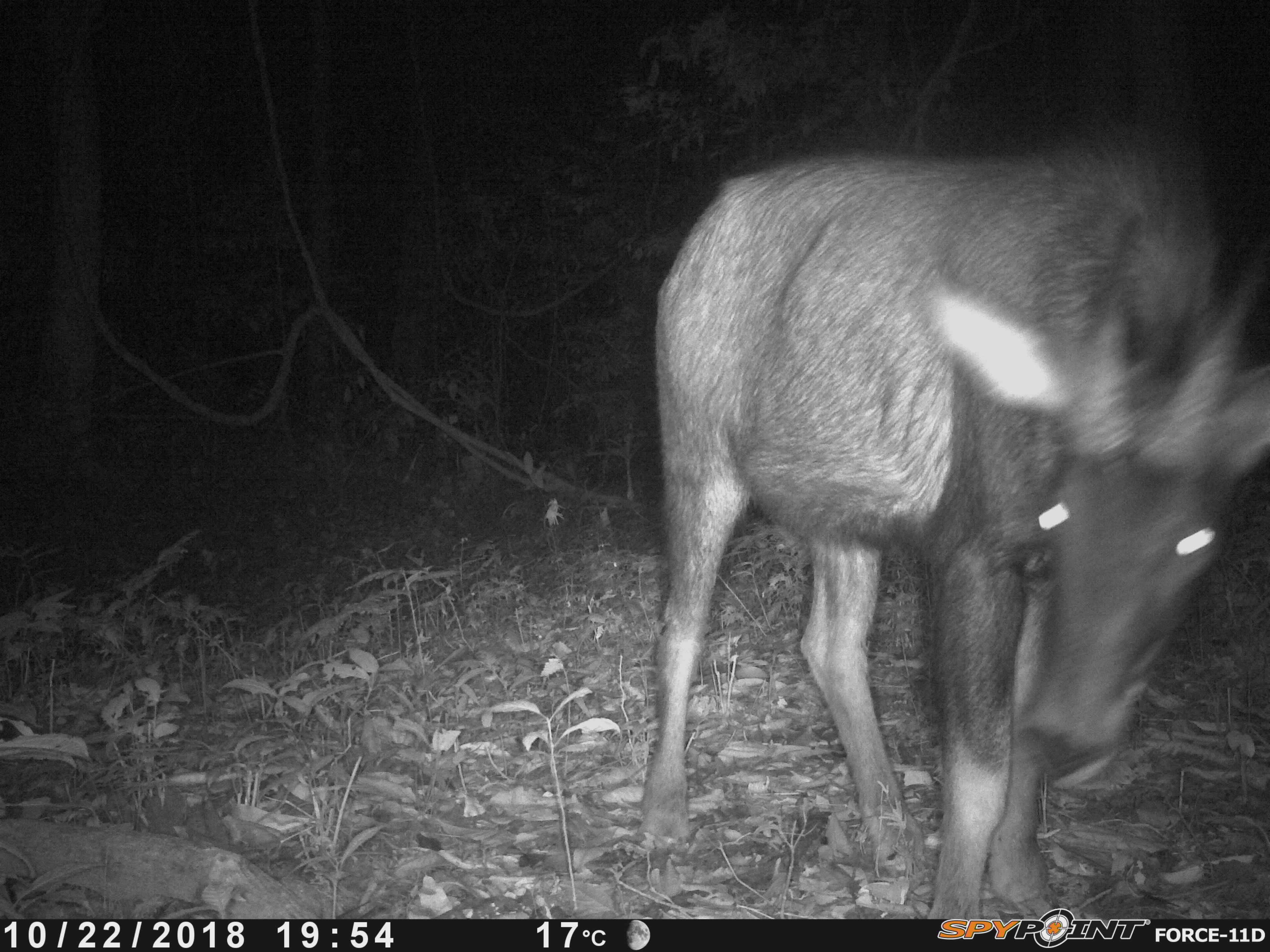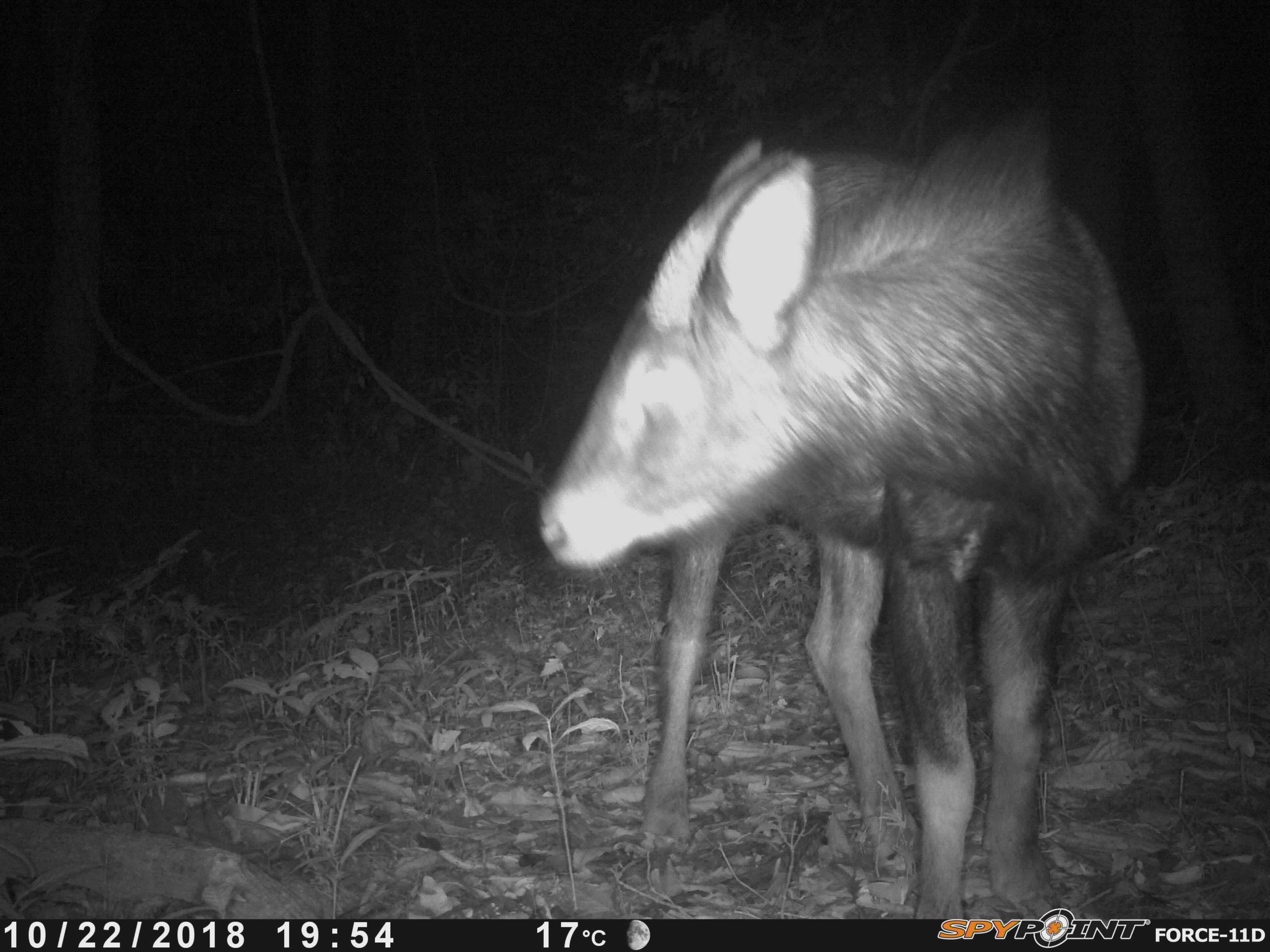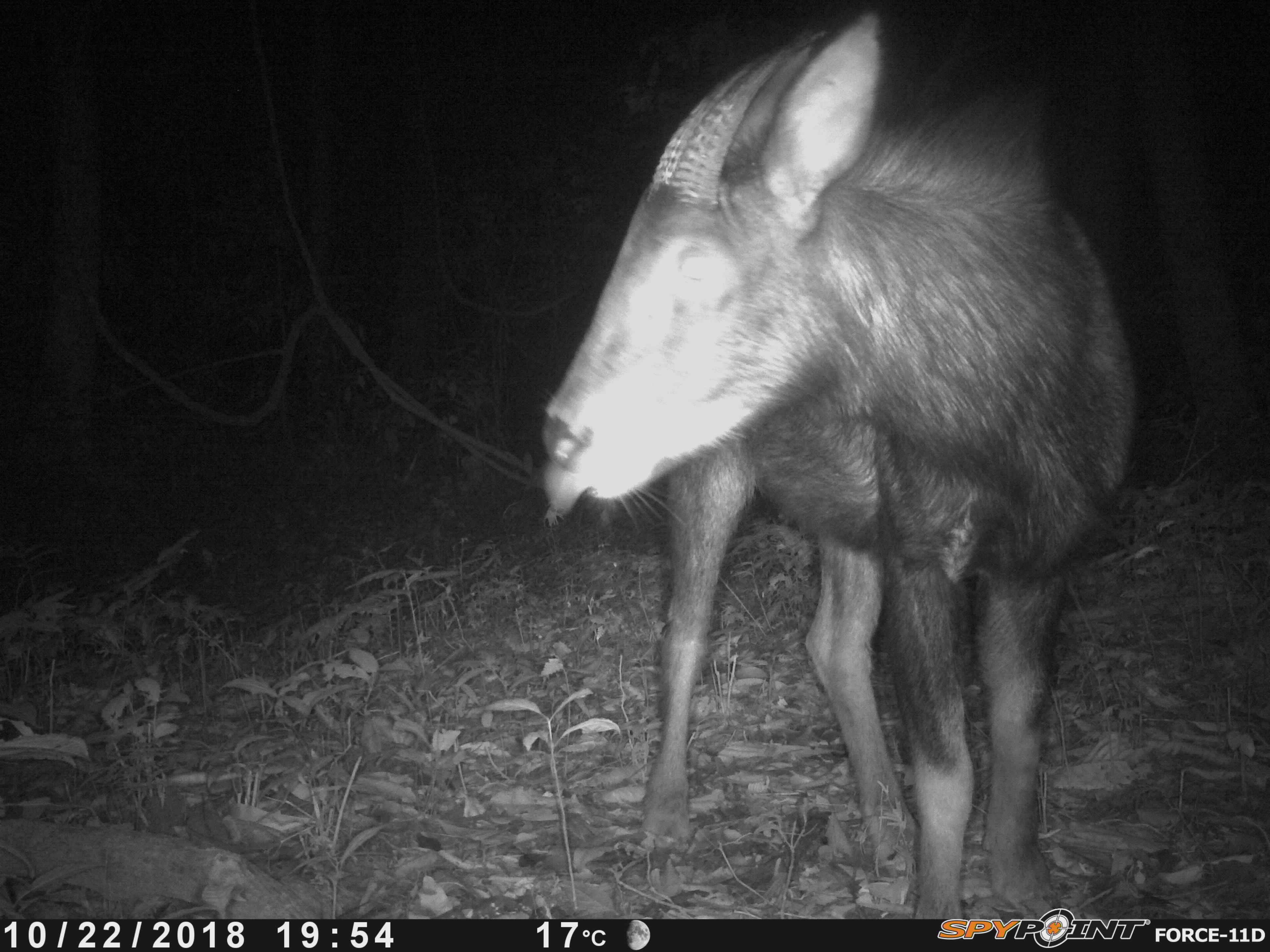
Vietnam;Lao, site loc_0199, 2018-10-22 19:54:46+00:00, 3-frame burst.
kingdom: Animalia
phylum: Chordata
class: Mammalia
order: Artiodactyla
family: Bovidae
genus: Capricornis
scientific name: Capricornis sumatraensis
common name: chinese serow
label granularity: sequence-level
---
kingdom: Animalia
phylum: Arthropoda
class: Insecta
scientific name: Insecta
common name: insect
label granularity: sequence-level